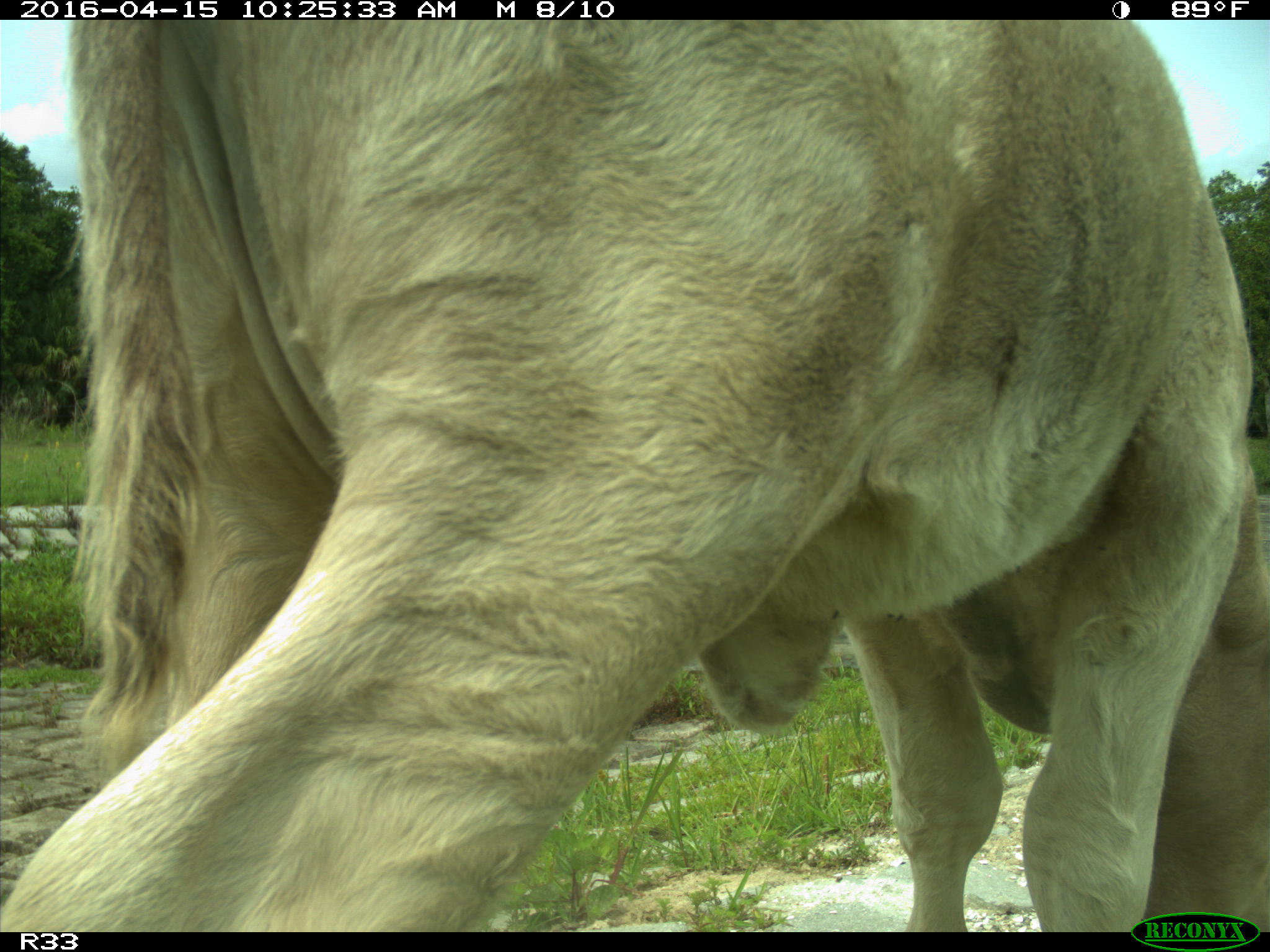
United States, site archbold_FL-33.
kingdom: Animalia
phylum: Chordata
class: Mammalia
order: Artiodactyla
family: Bovidae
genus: Bos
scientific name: Bos taurus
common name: domestic cow